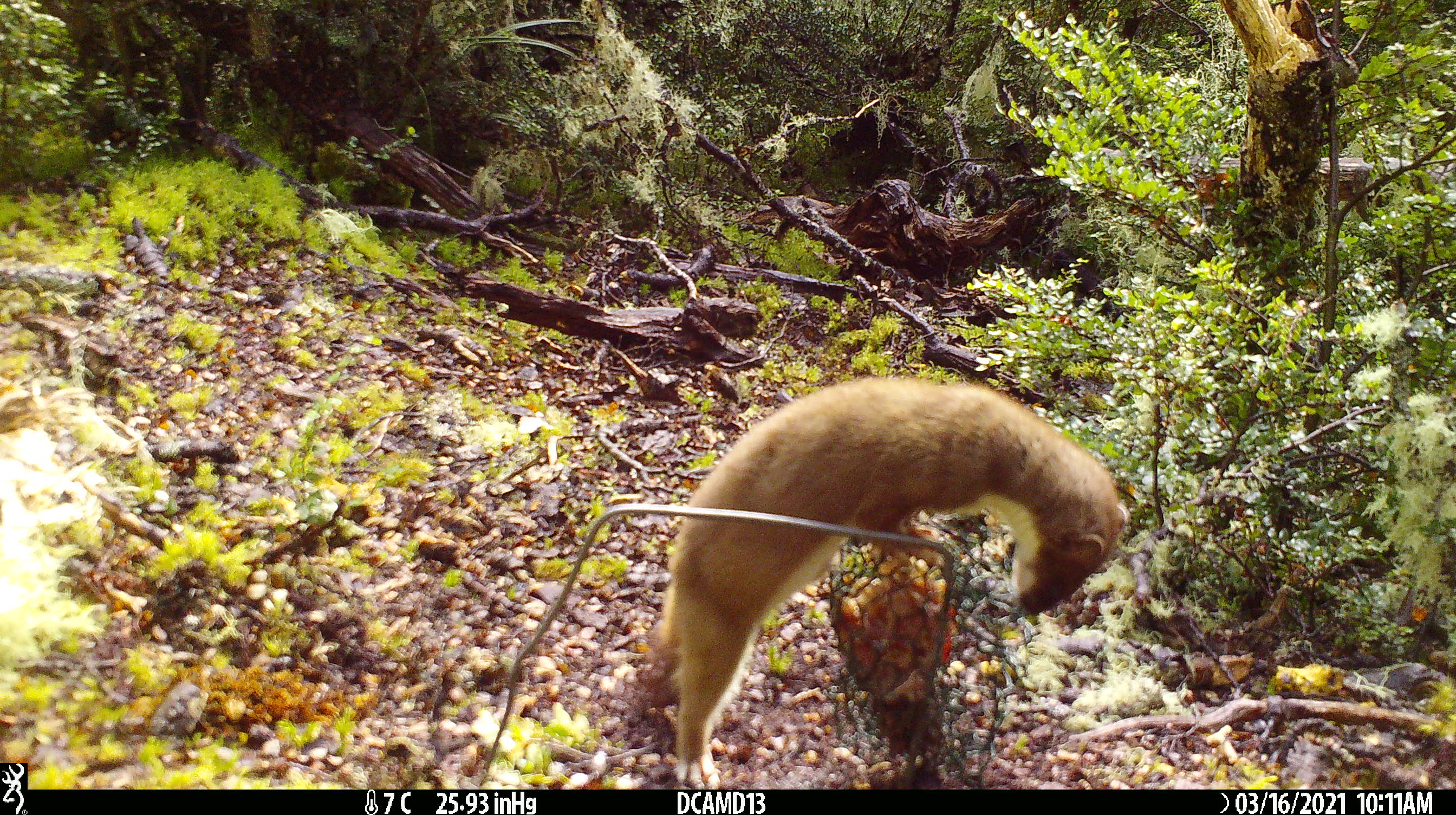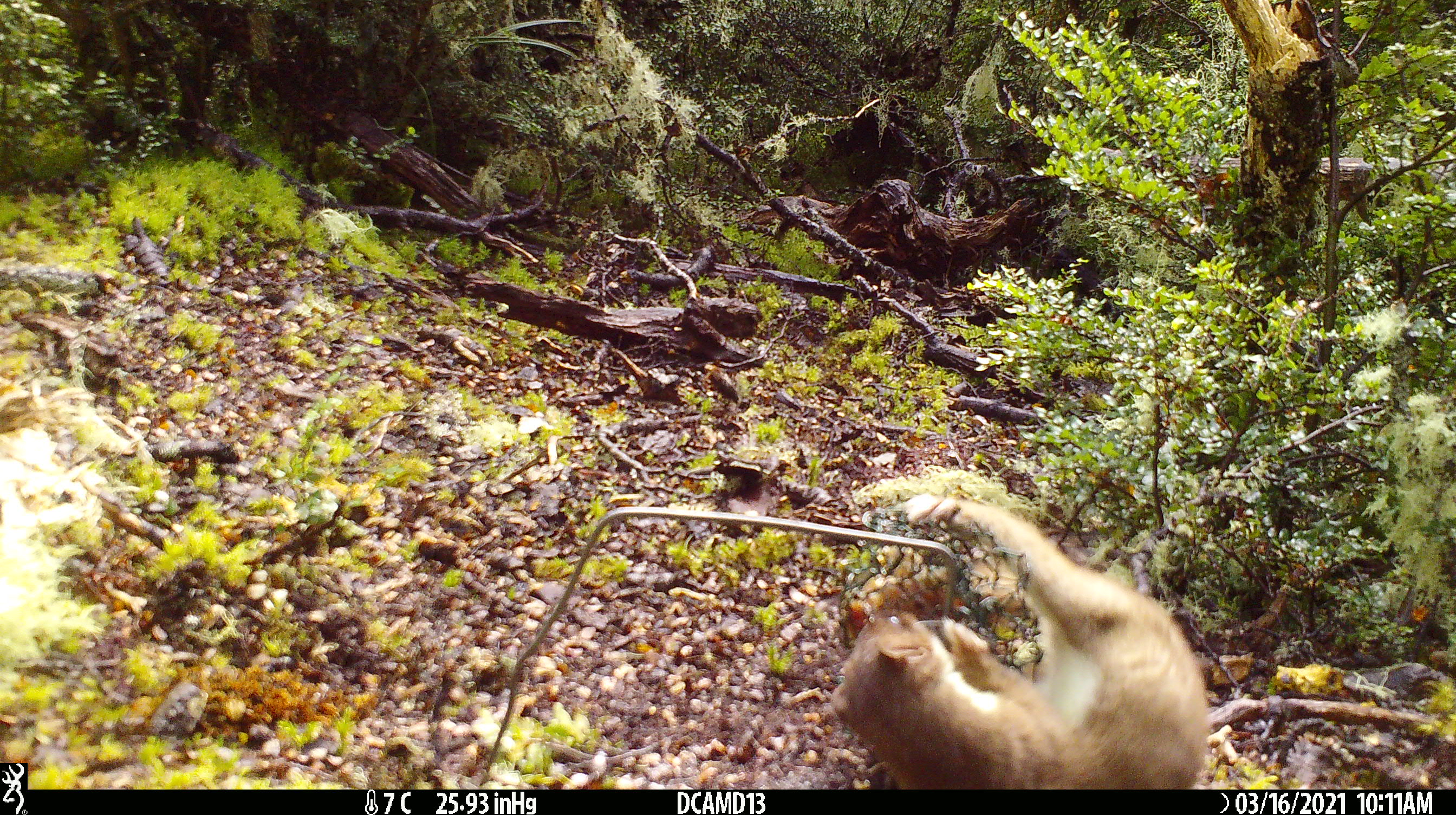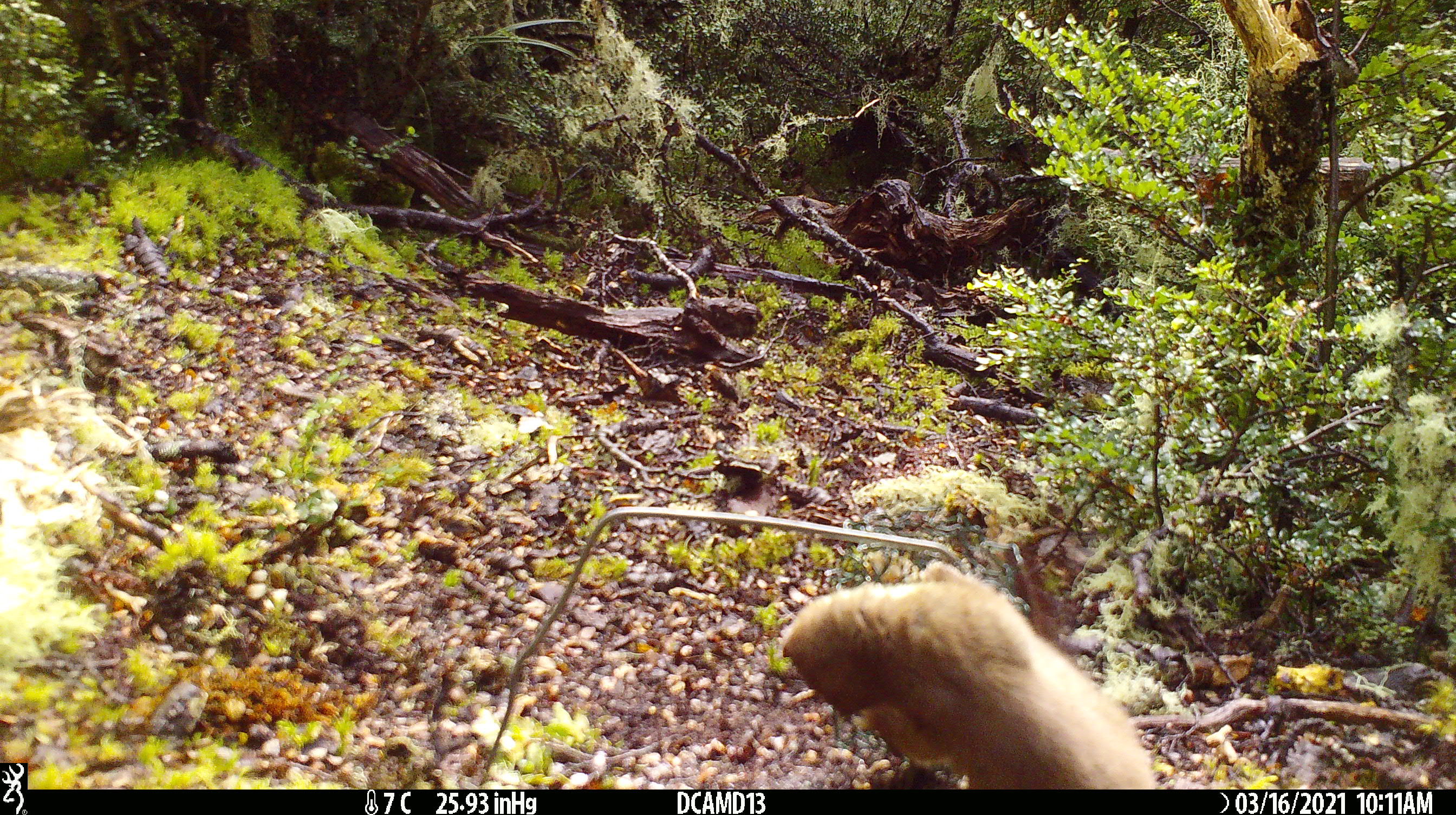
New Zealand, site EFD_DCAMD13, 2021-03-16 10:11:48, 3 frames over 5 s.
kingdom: Animalia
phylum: Chordata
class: Mammalia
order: Carnivora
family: Mustelidae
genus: Mustela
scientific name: Mustela erminea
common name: stoat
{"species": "stoat (Mustela erminea)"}